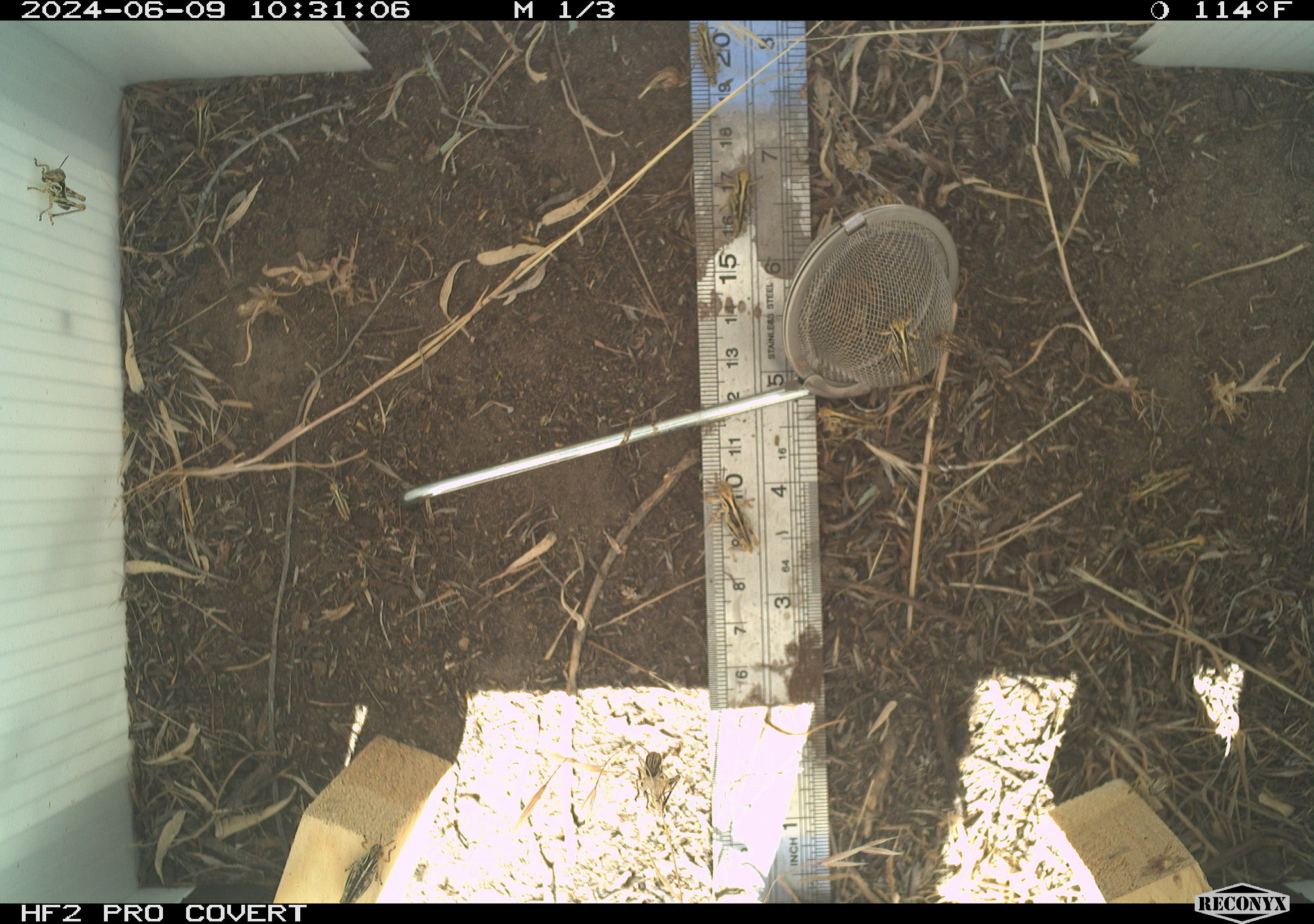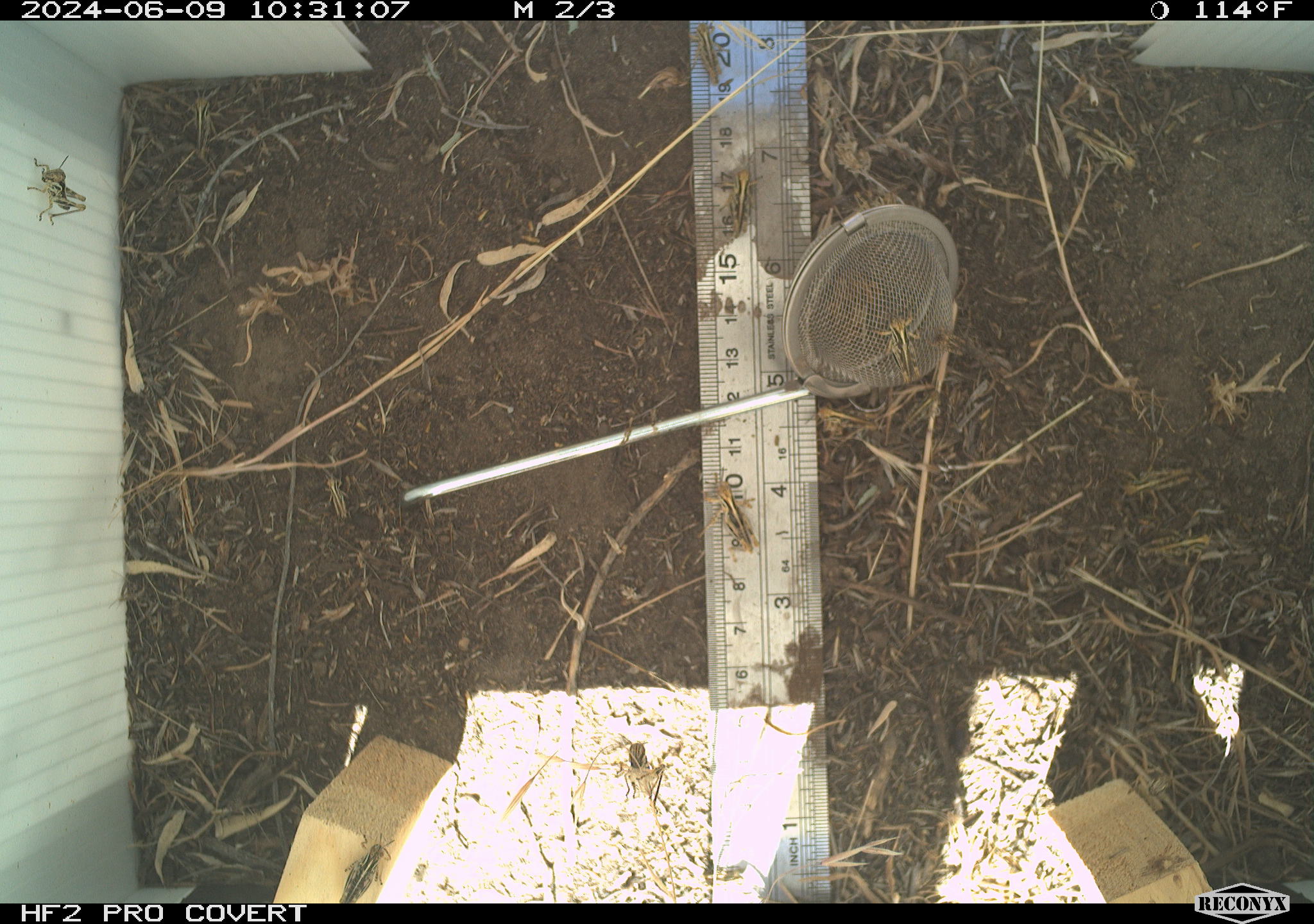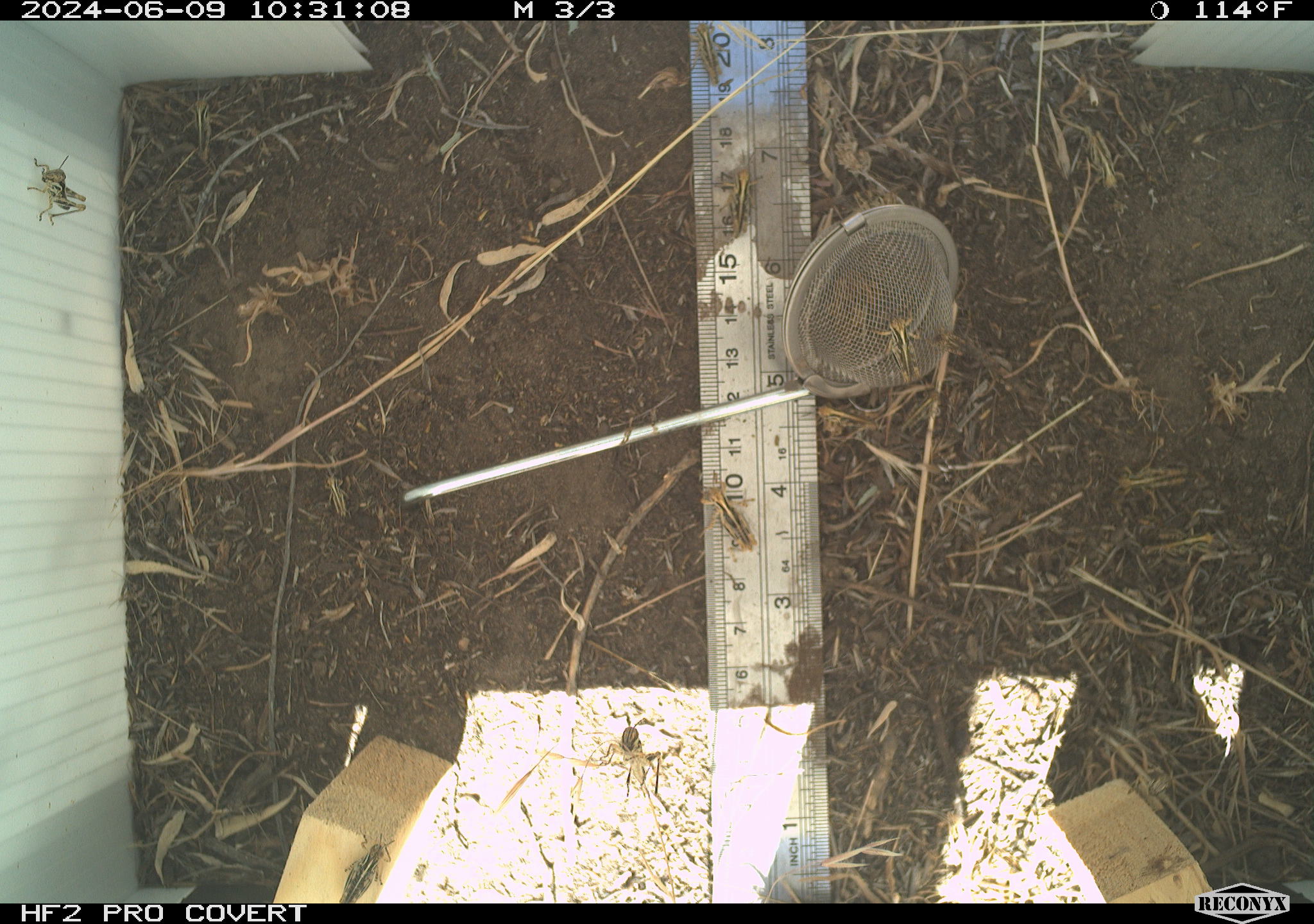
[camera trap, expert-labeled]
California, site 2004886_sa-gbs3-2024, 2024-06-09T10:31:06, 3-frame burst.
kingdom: Animalia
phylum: Arthropoda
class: Insecta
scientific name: Insecta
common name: insect